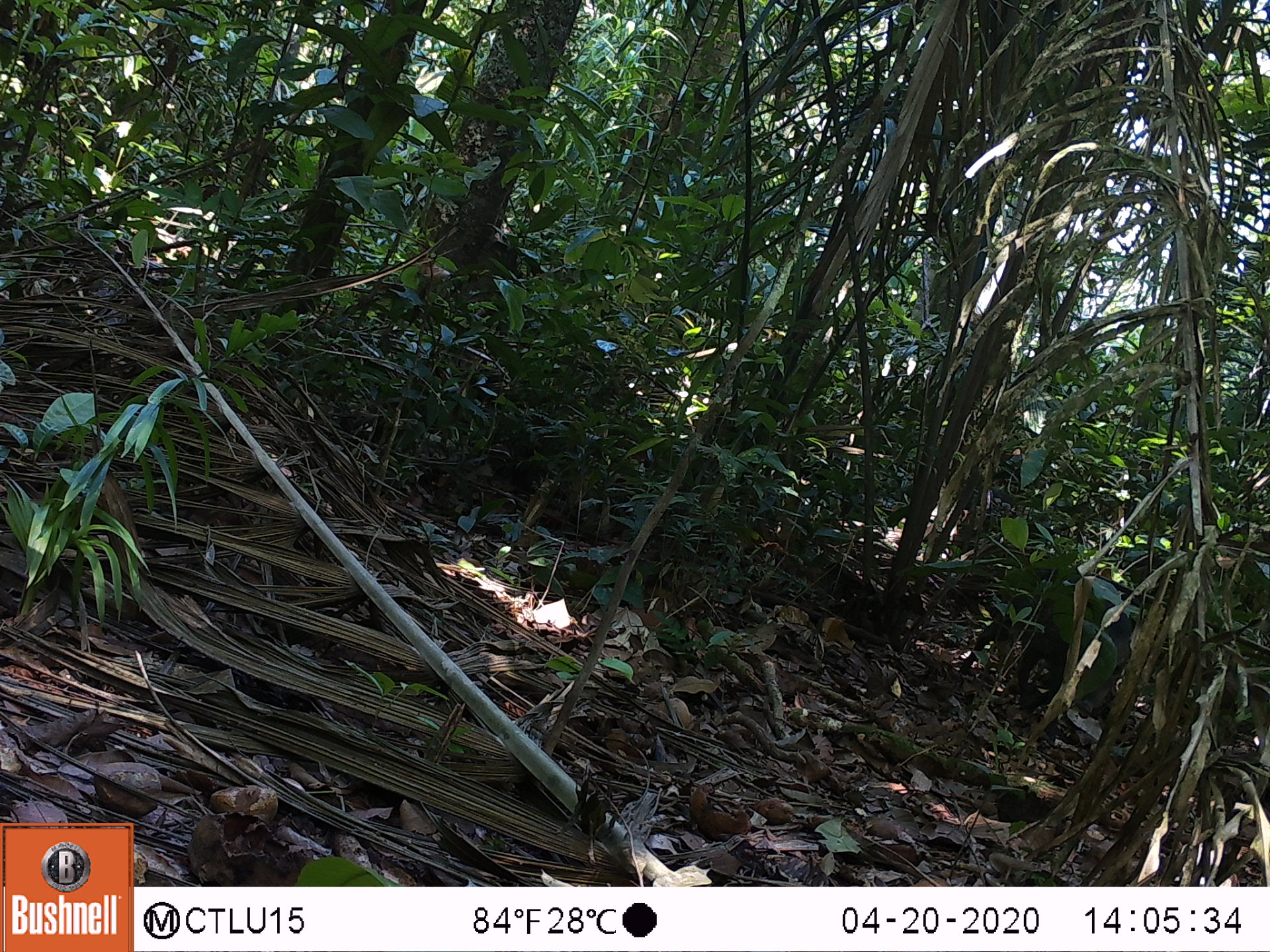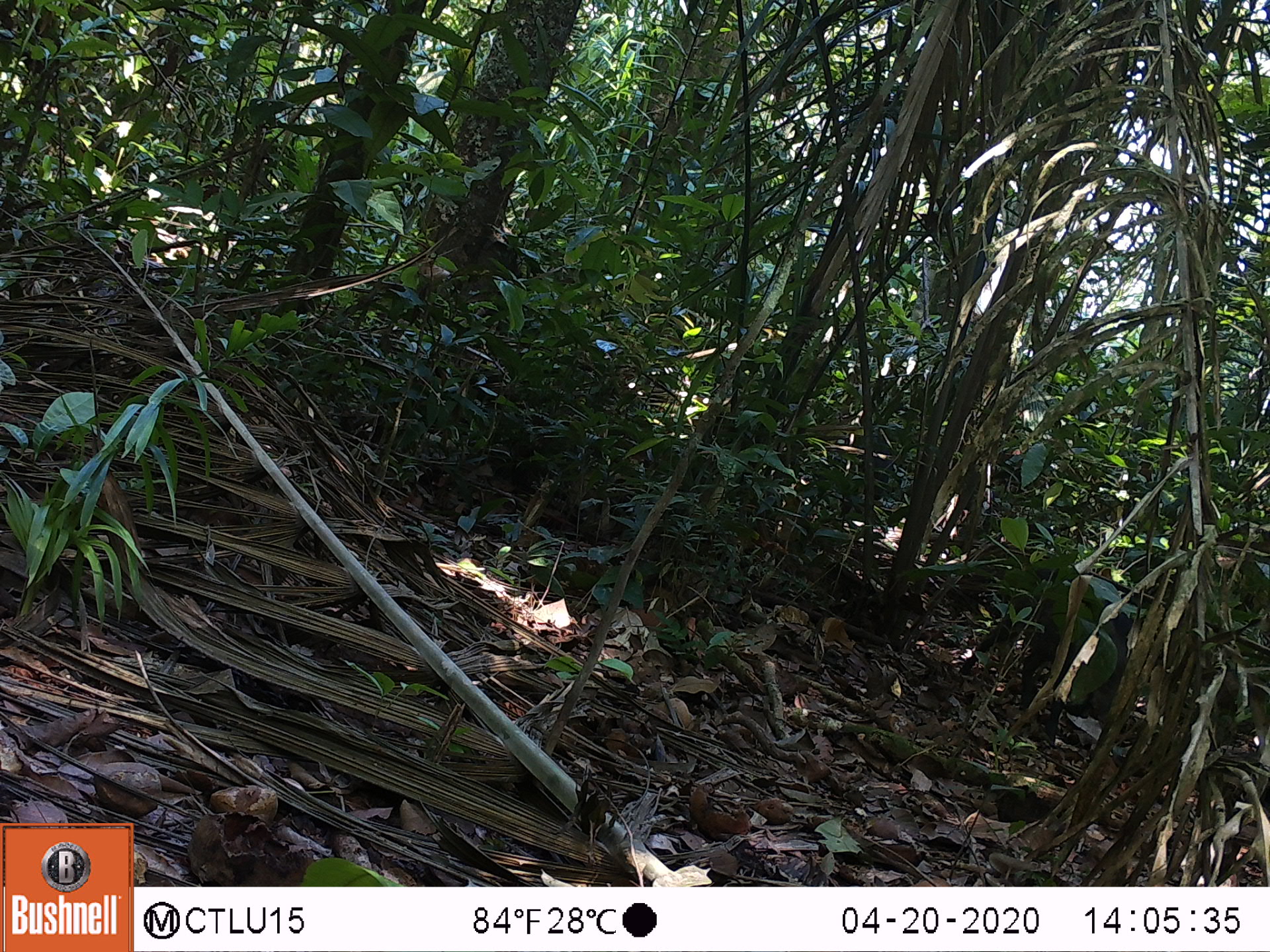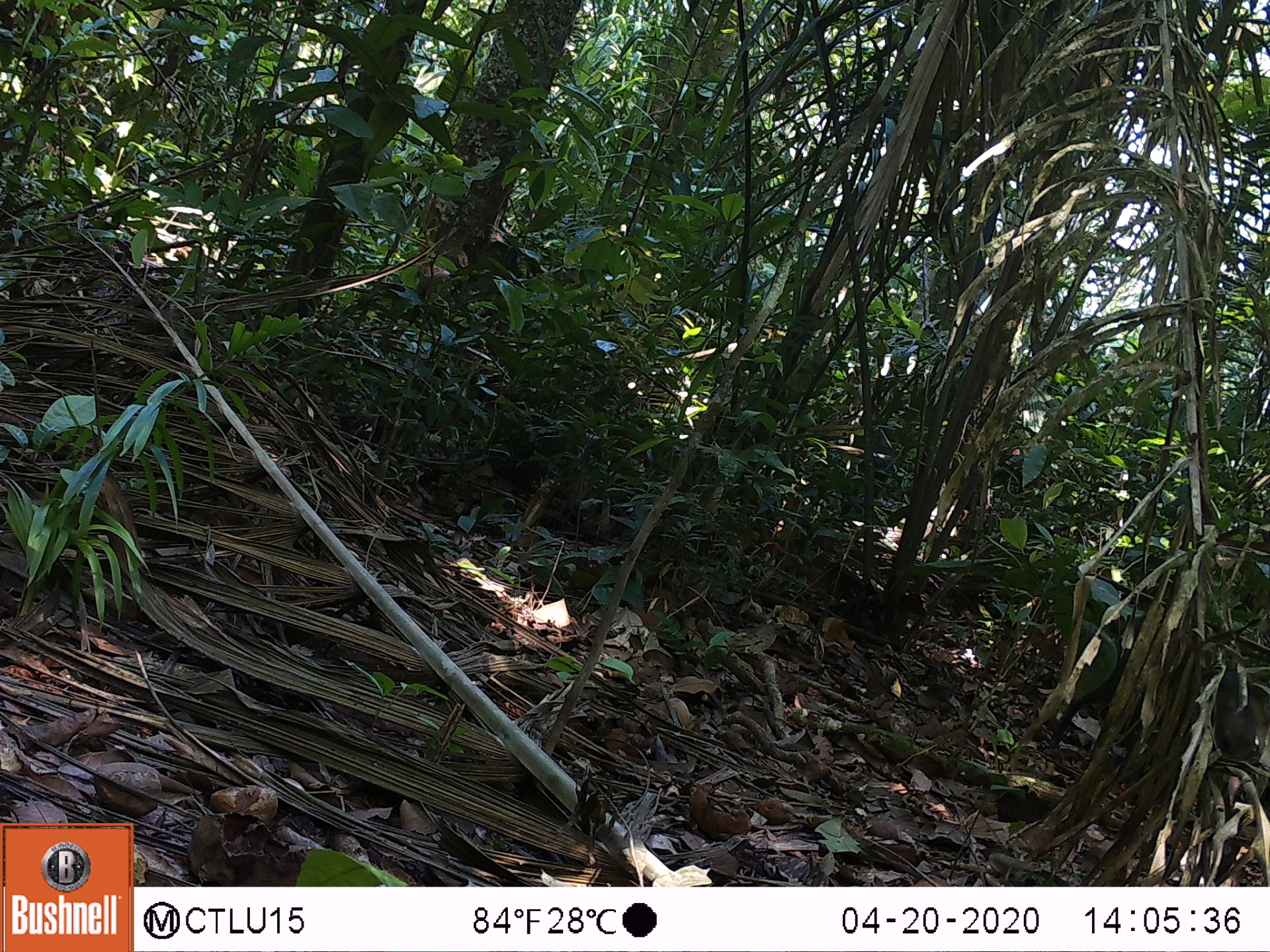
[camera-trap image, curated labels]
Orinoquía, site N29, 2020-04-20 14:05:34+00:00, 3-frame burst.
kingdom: Animalia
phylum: Chordata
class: Mammalia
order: Artiodactyla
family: Tayassuidae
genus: Pecari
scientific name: Pecari tajacu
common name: collared peccary